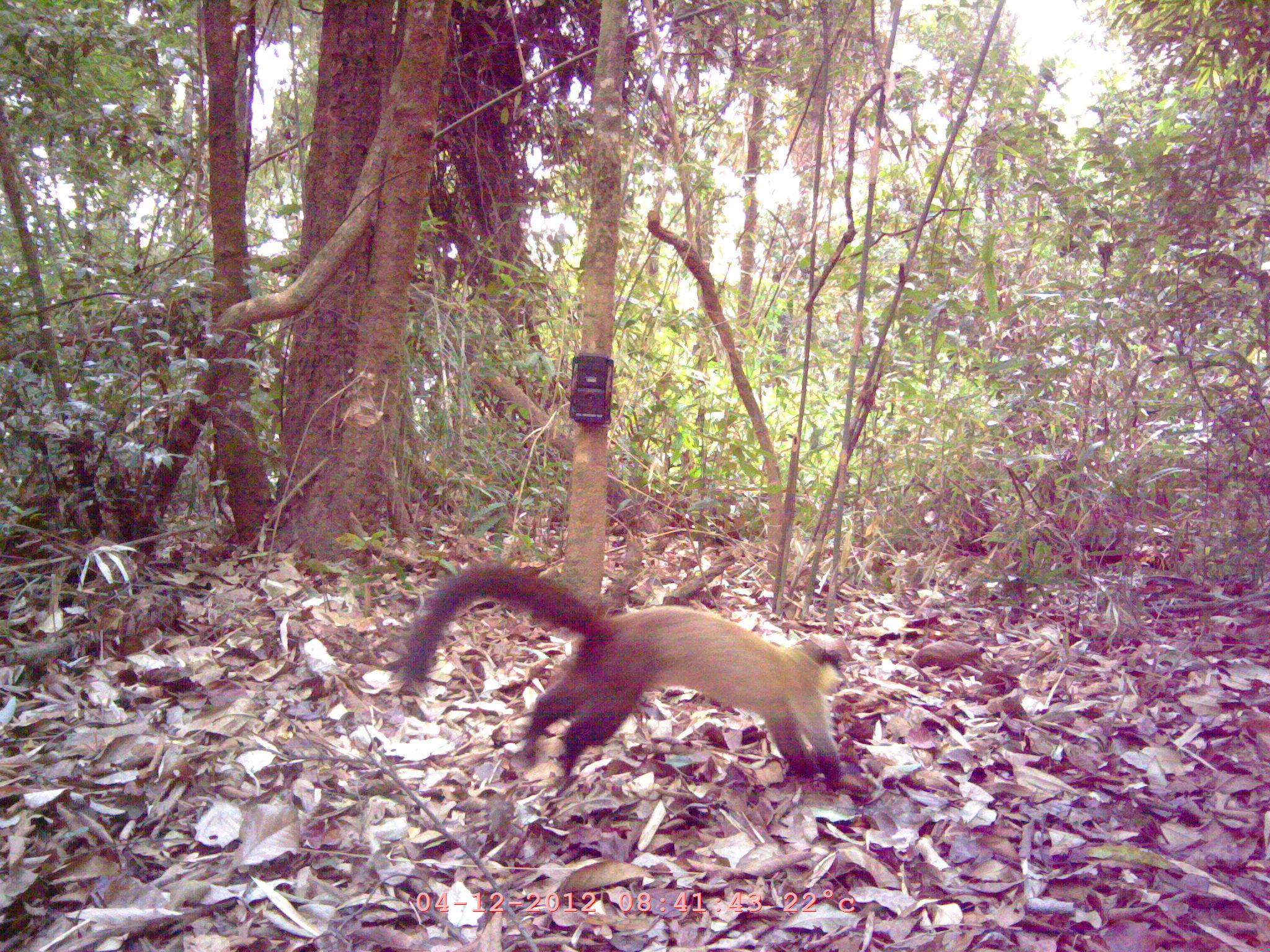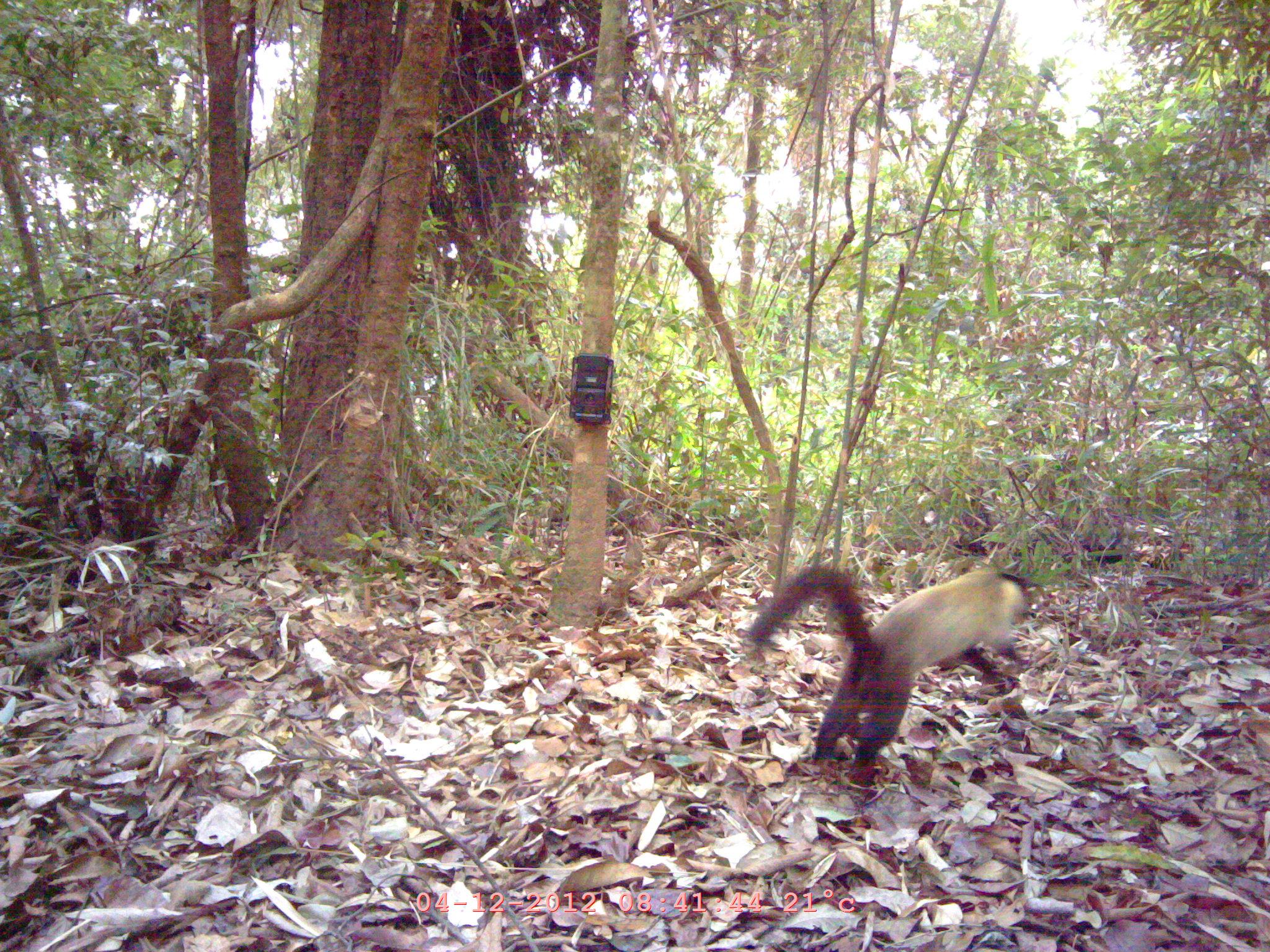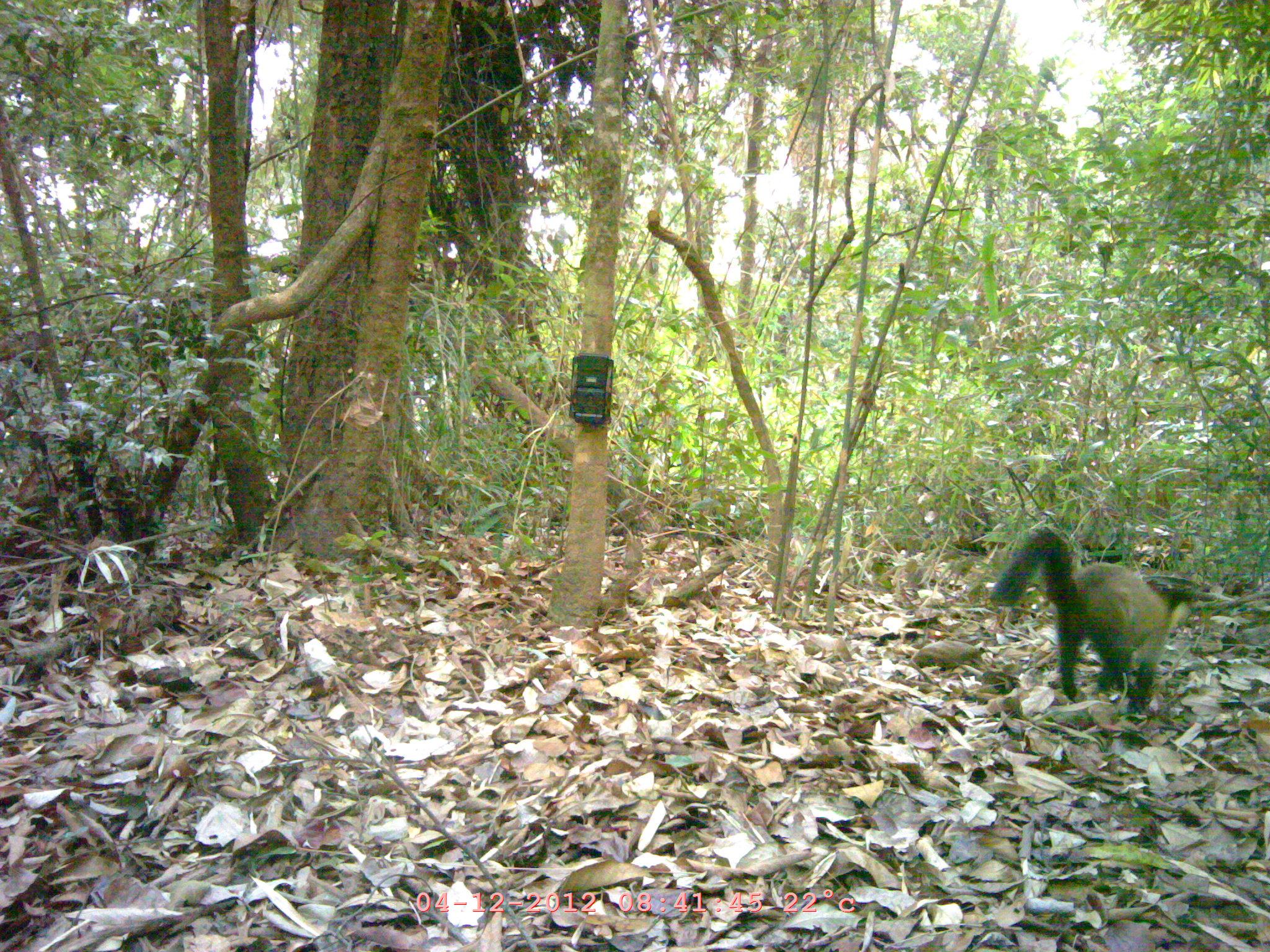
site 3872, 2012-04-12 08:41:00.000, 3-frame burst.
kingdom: Animalia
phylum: Chordata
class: Mammalia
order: Carnivora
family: Mustelidae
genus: Martes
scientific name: Martes flavigula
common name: yellow-throated marten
Martes flavigula (yellow-throated marten), count 1.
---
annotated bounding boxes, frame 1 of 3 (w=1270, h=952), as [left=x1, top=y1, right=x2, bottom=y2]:
martes flavigula: [left=397, top=561, right=864, bottom=795]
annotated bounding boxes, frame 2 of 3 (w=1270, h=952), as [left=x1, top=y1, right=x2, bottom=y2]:
martes flavigula: [left=745, top=561, right=1033, bottom=789]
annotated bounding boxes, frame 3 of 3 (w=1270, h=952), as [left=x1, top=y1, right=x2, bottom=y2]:
martes flavigula: [left=990, top=524, right=1234, bottom=728]